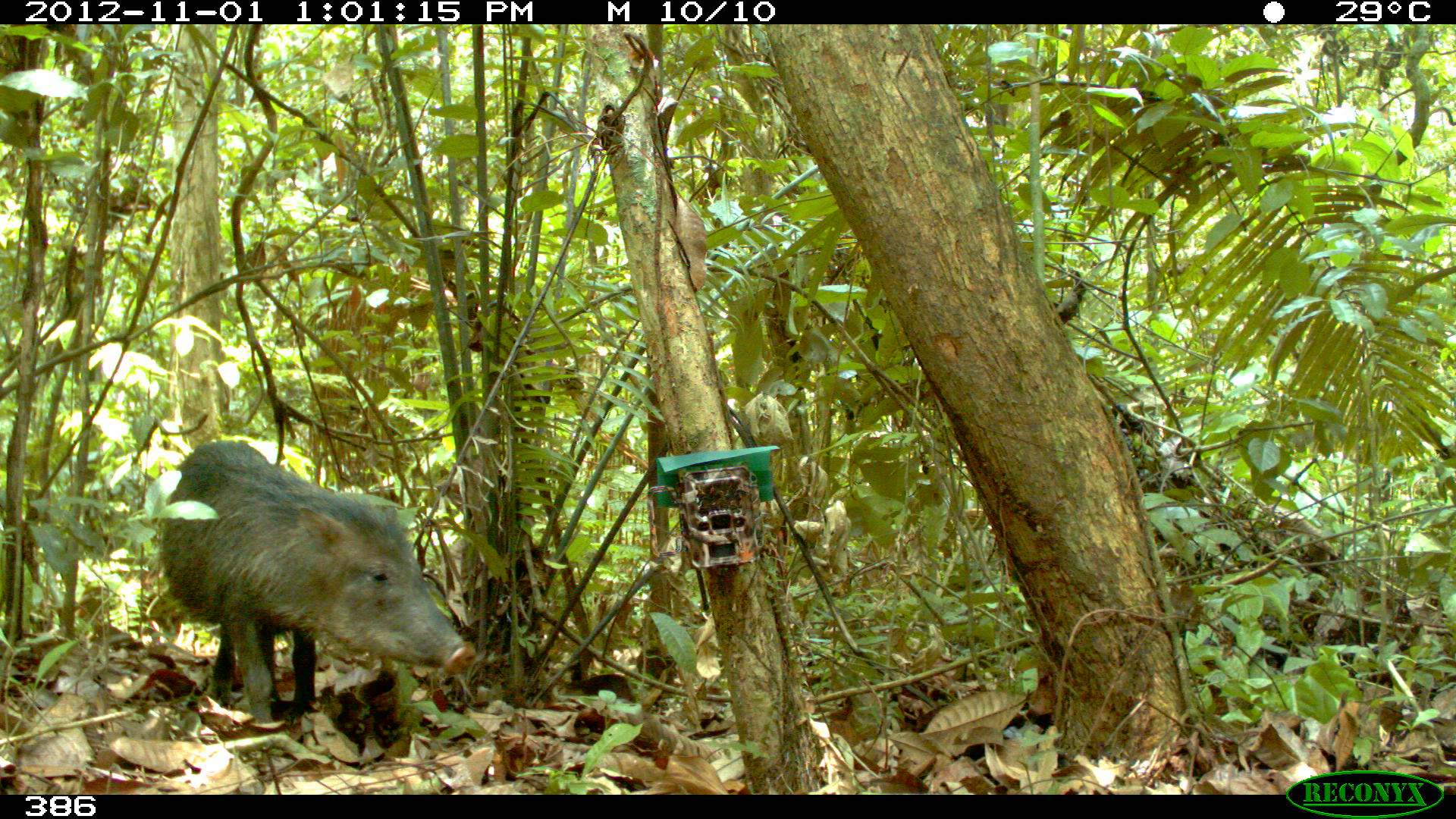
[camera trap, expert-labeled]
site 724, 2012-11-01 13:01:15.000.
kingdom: Animalia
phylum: Chordata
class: Mammalia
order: Artiodactyla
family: Tayassuidae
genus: Tayassu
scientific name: Tayassu pecari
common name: white-lipped peccary